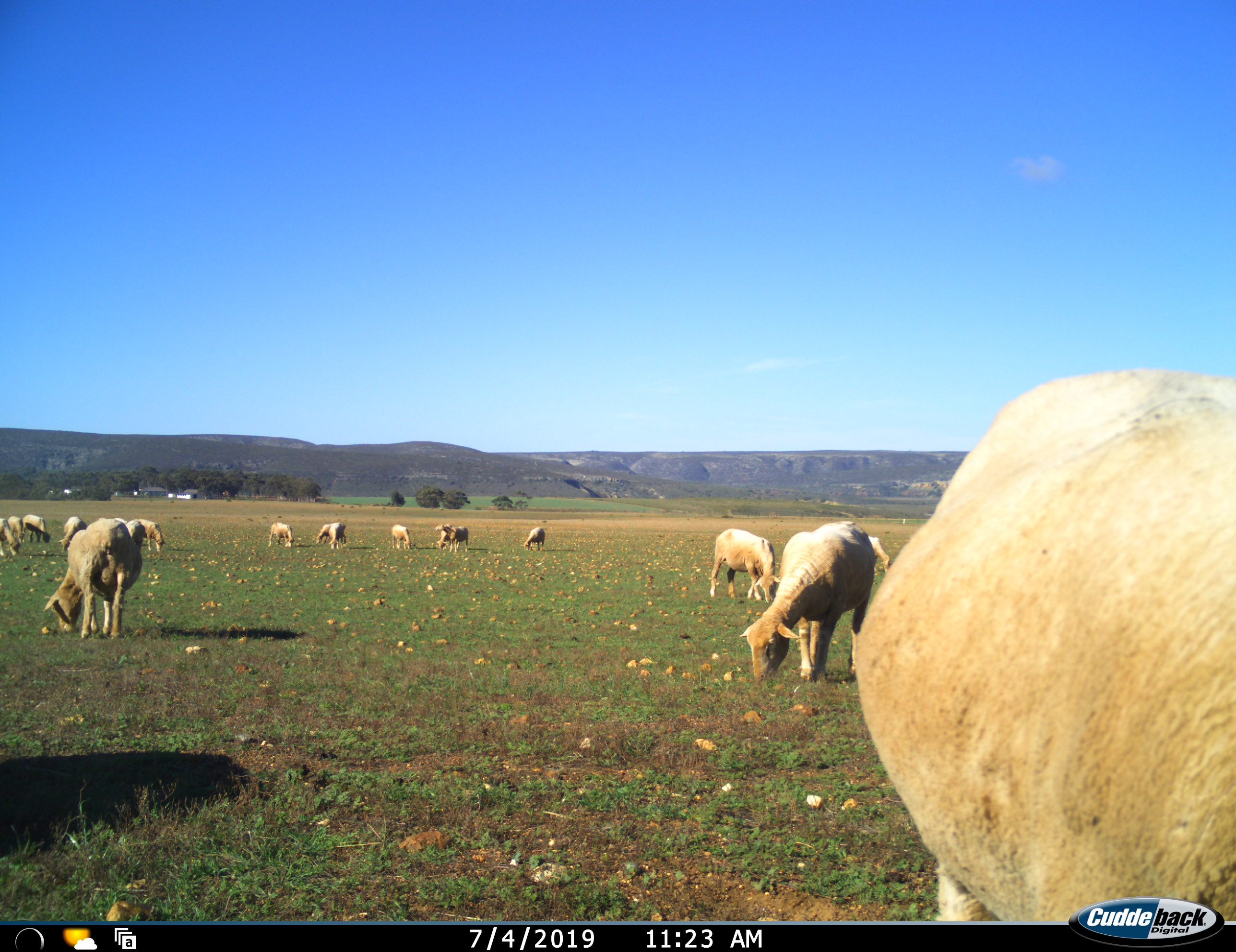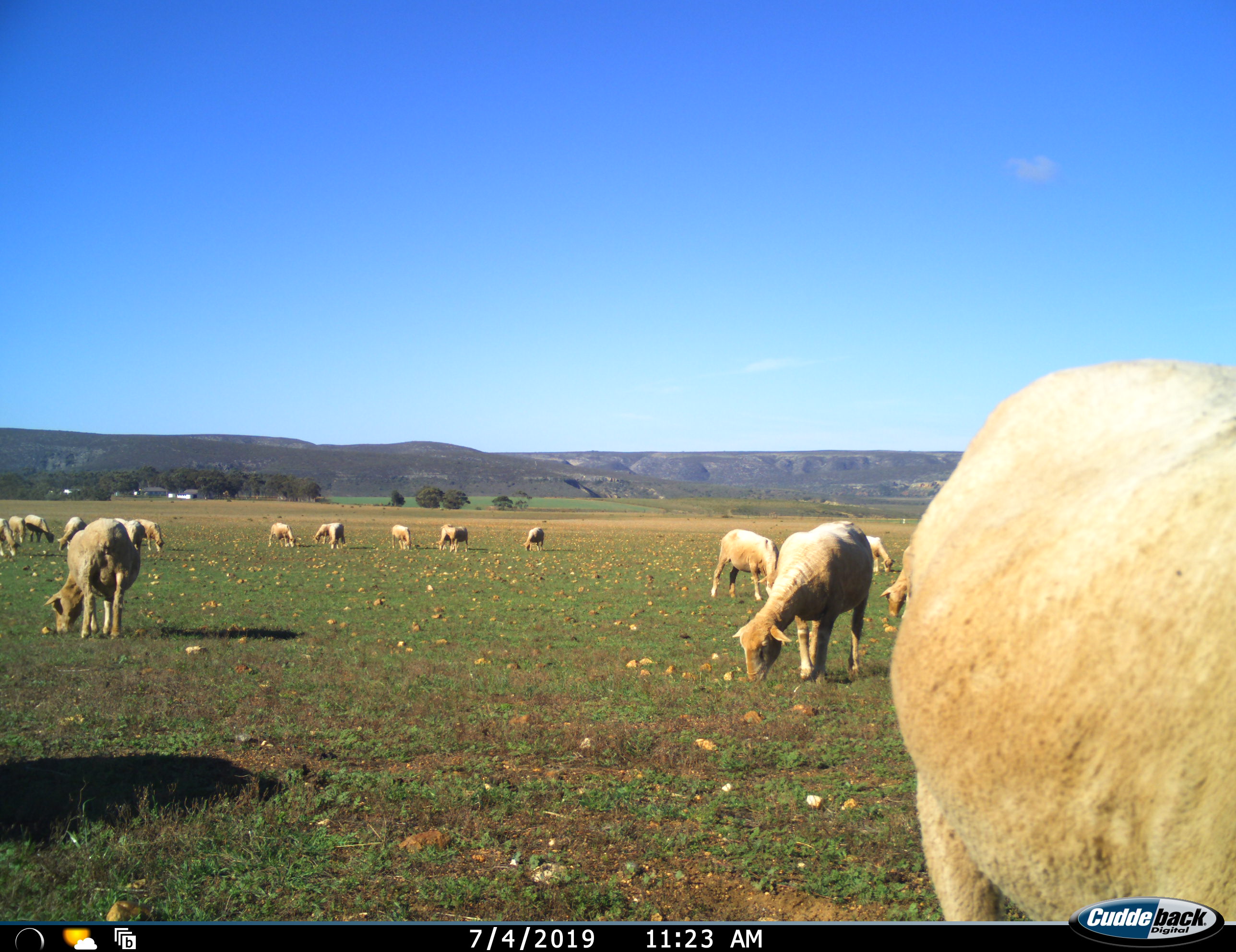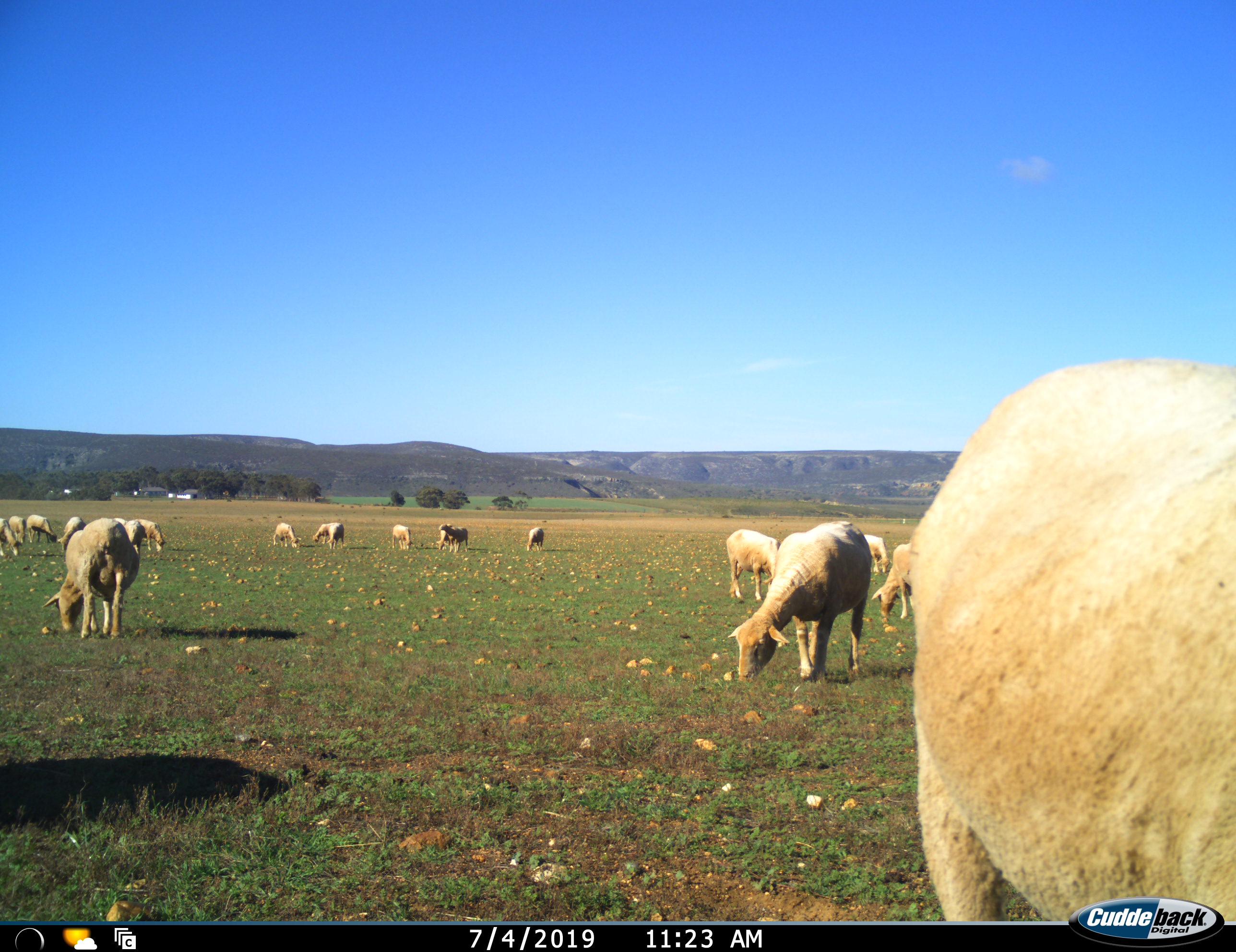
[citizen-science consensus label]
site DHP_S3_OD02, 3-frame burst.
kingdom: Animalia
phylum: Chordata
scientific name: Vertebrata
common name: domestic animal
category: domesticanimal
Domesticanimal (domestic animal) (Vertebrata), count 11-50. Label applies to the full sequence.